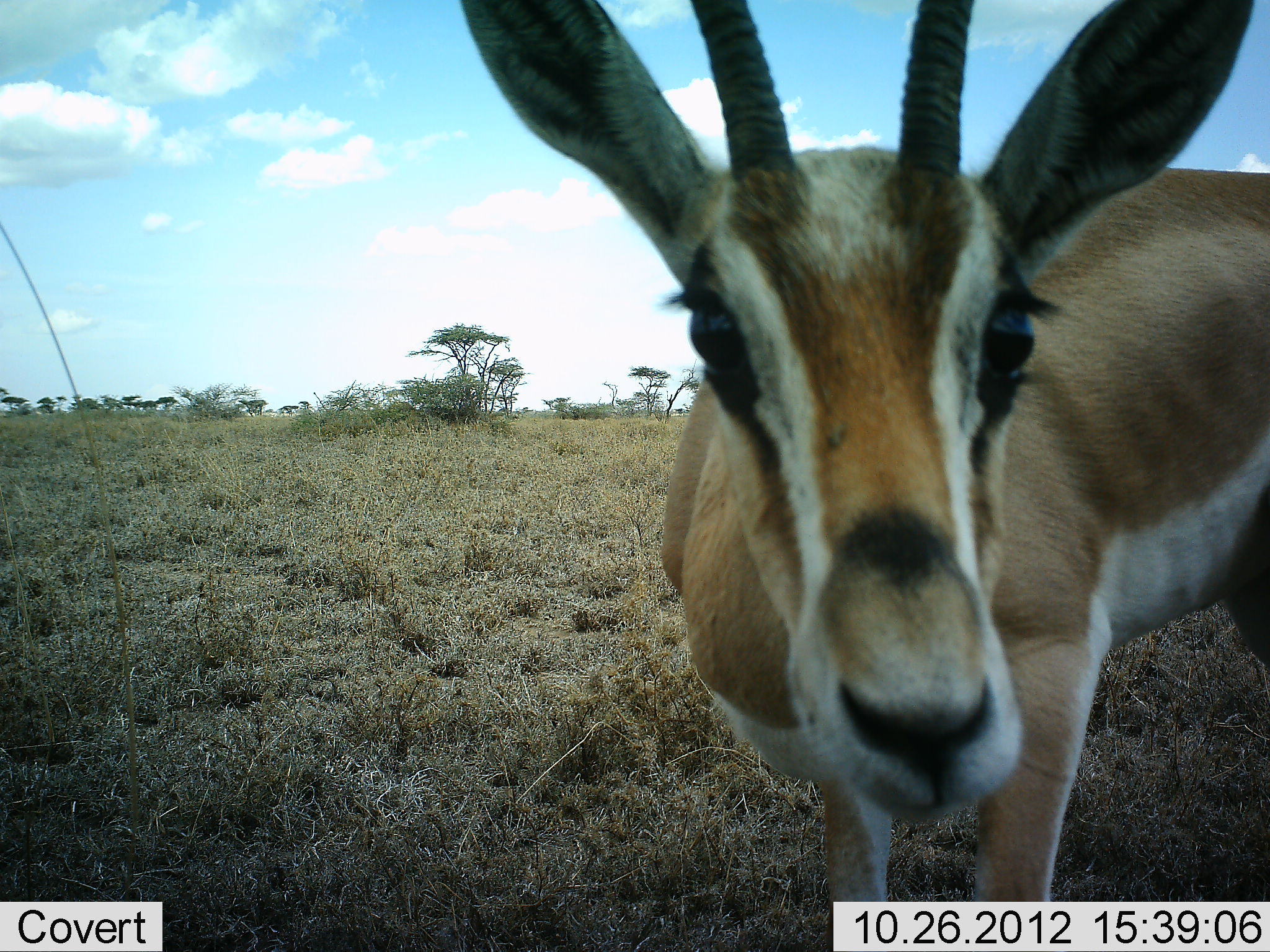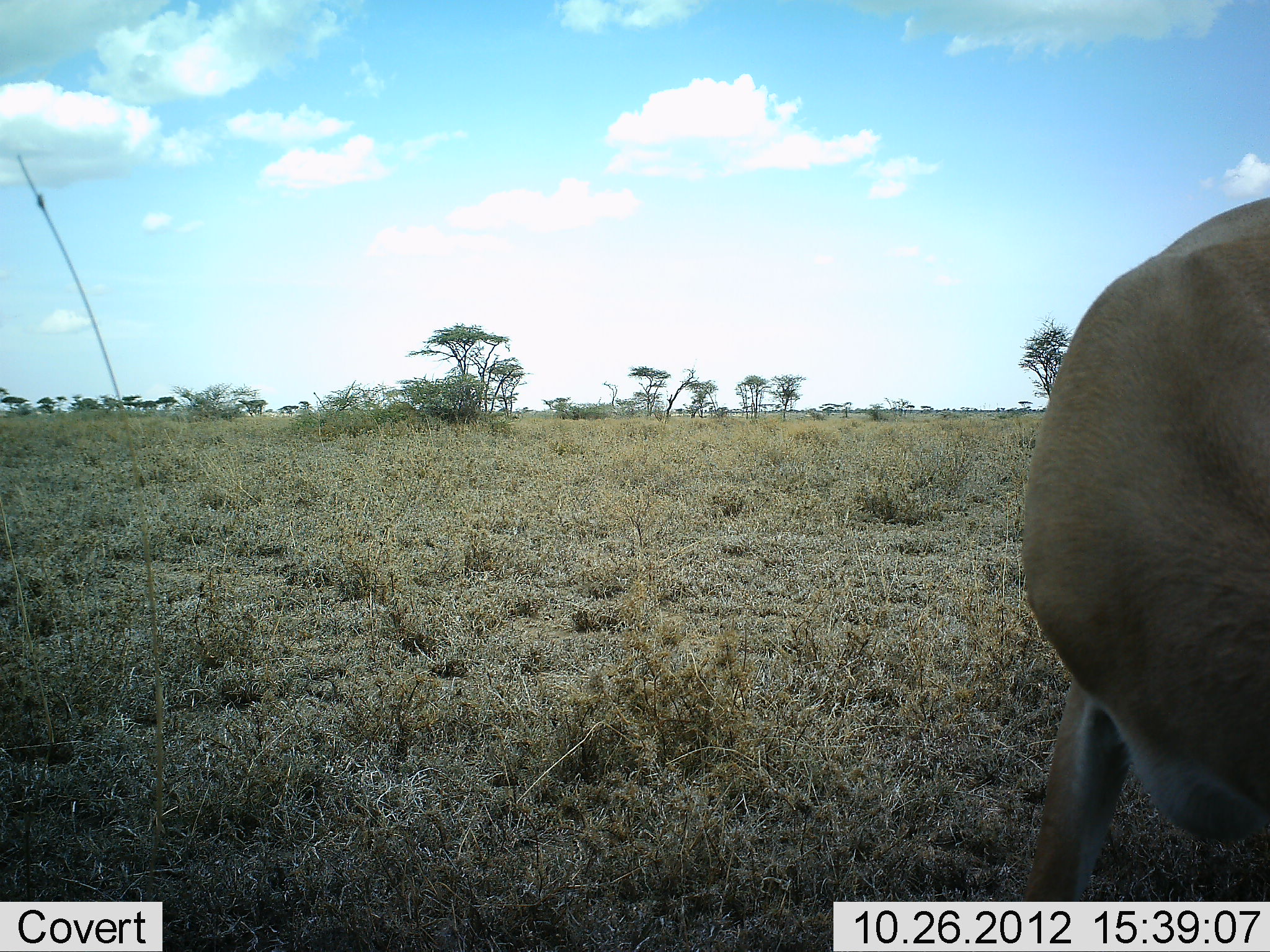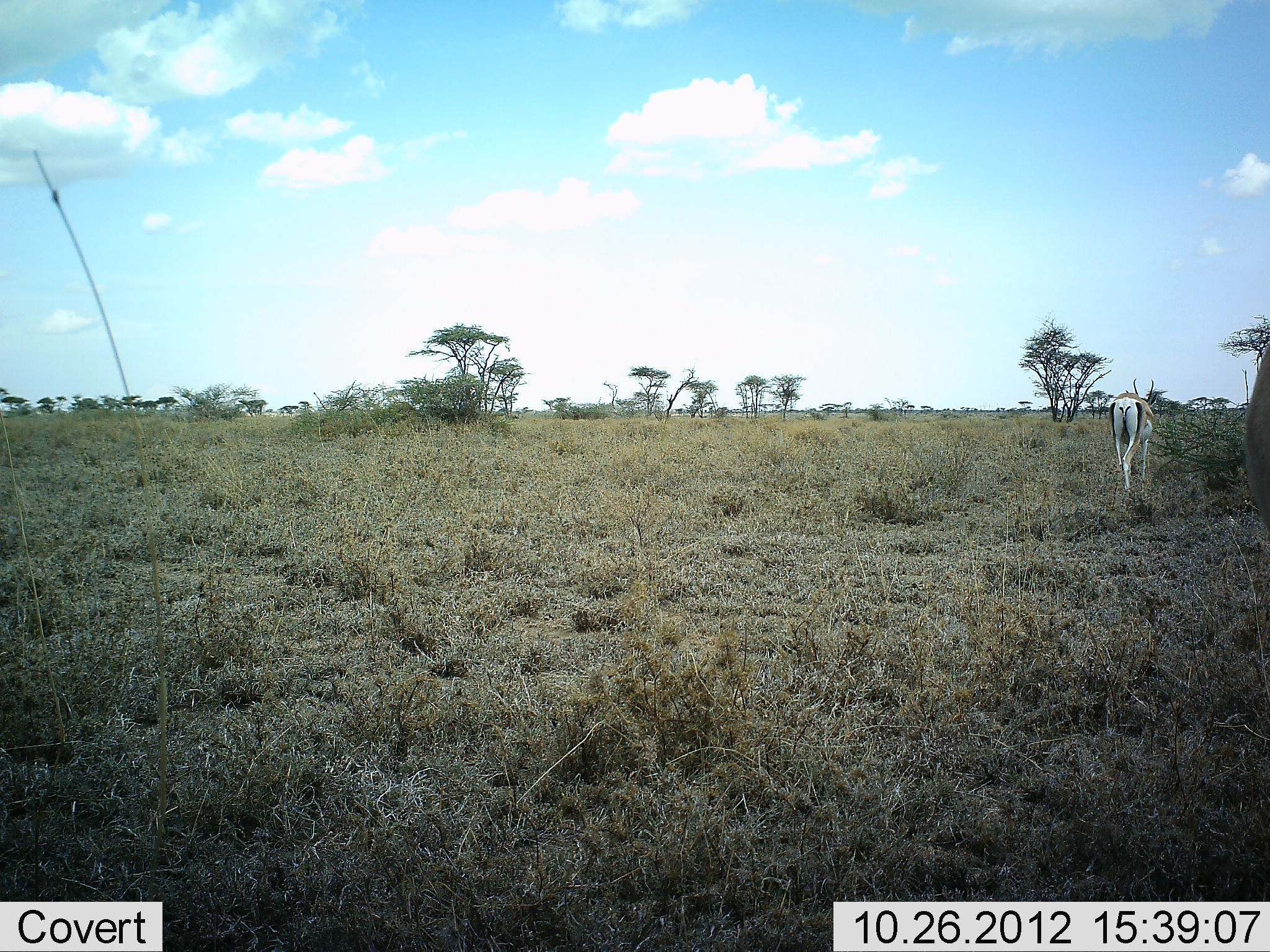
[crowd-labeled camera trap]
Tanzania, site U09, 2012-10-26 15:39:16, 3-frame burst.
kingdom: Animalia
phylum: Chordata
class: Mammalia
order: Artiodactyla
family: Bovidae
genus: Nanger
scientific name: Nanger granti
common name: grant's gazelle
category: gazellegrants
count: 2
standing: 80%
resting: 0%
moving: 60%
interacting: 0%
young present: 0%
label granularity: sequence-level